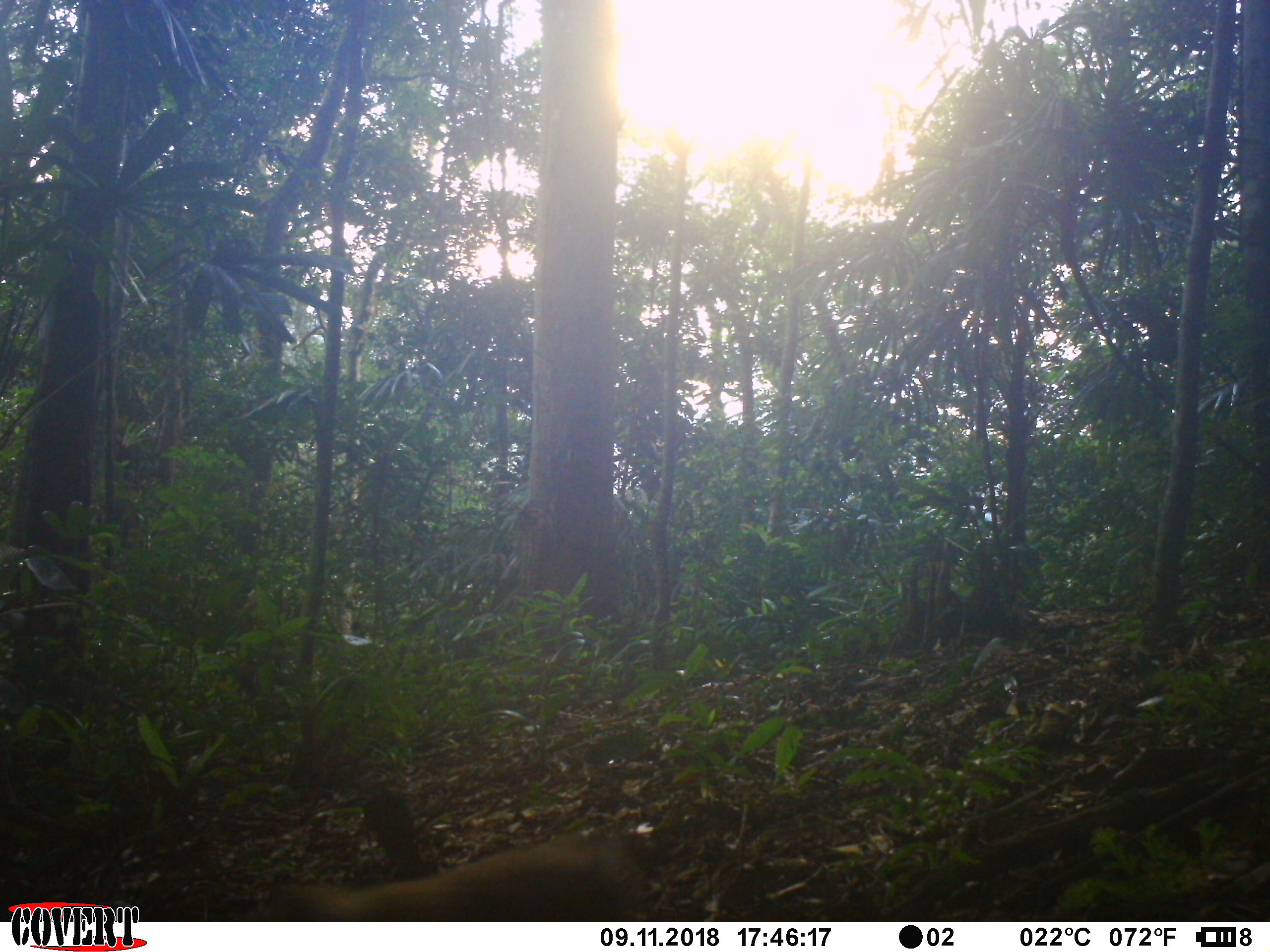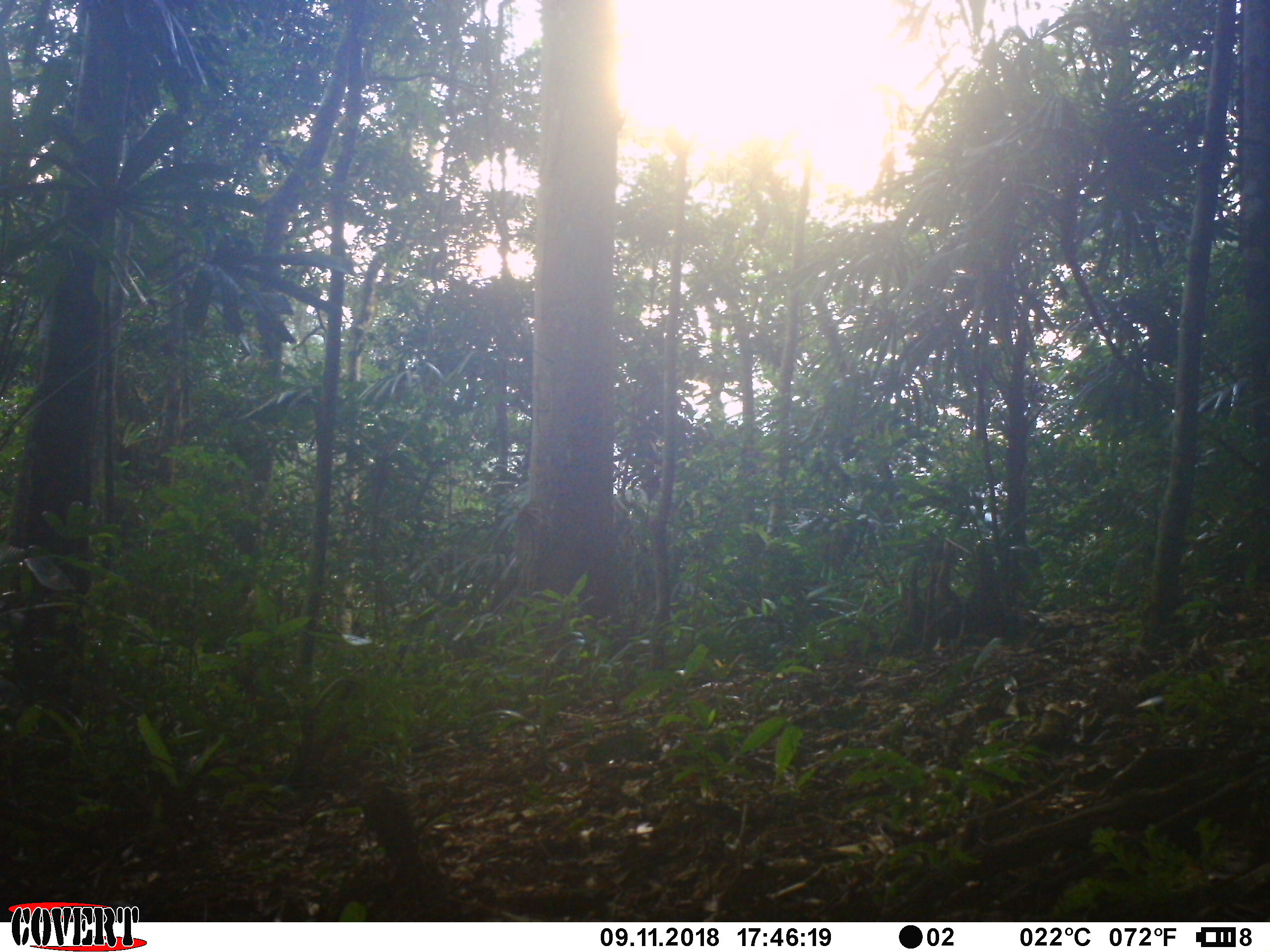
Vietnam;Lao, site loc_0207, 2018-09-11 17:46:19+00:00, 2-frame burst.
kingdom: Animalia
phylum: Chordata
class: Mammalia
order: Primates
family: Cercopithecidae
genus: Macaca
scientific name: Macaca nemestrina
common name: pig-tailed macaque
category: pig tailed macaque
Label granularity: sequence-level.